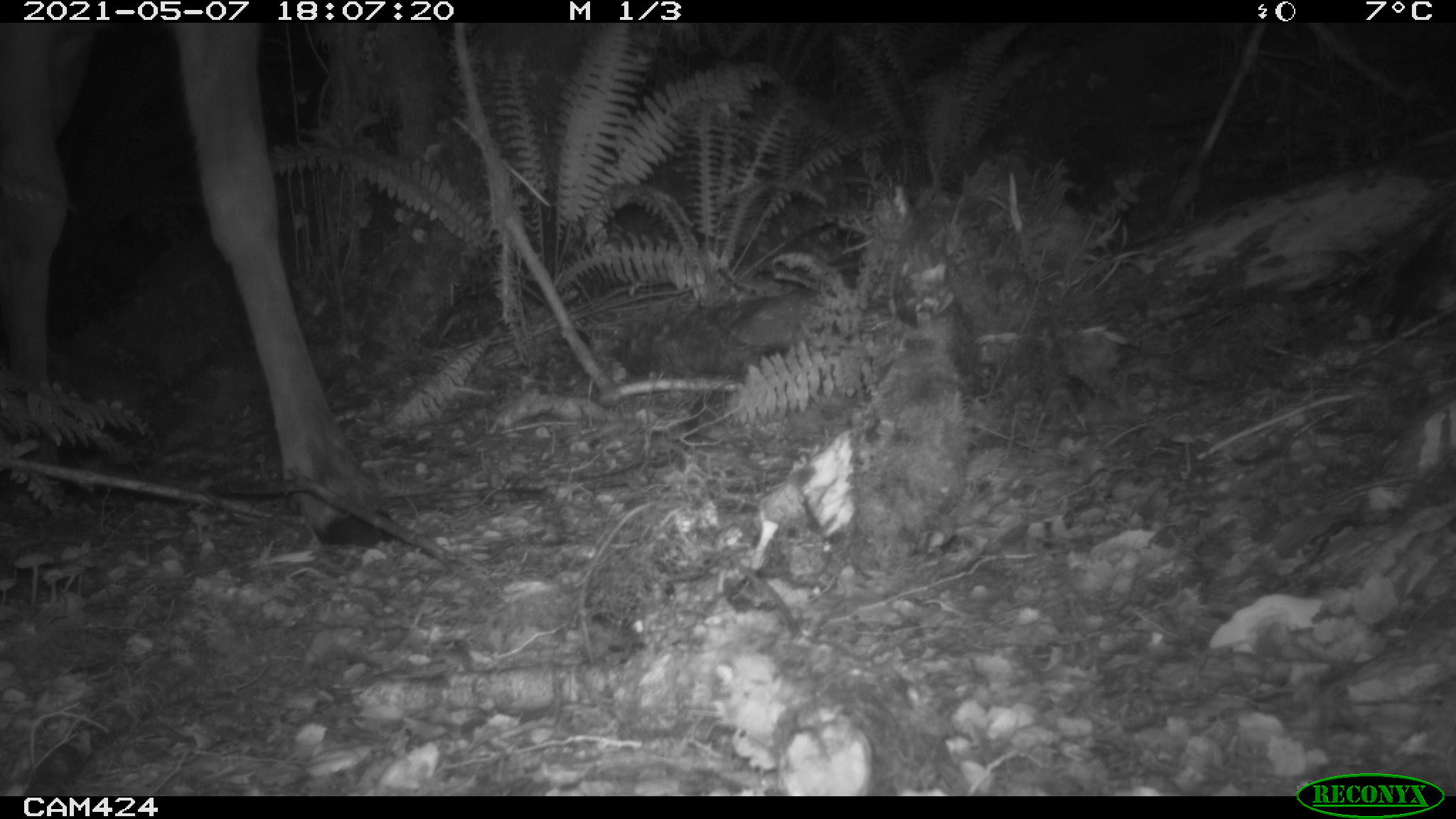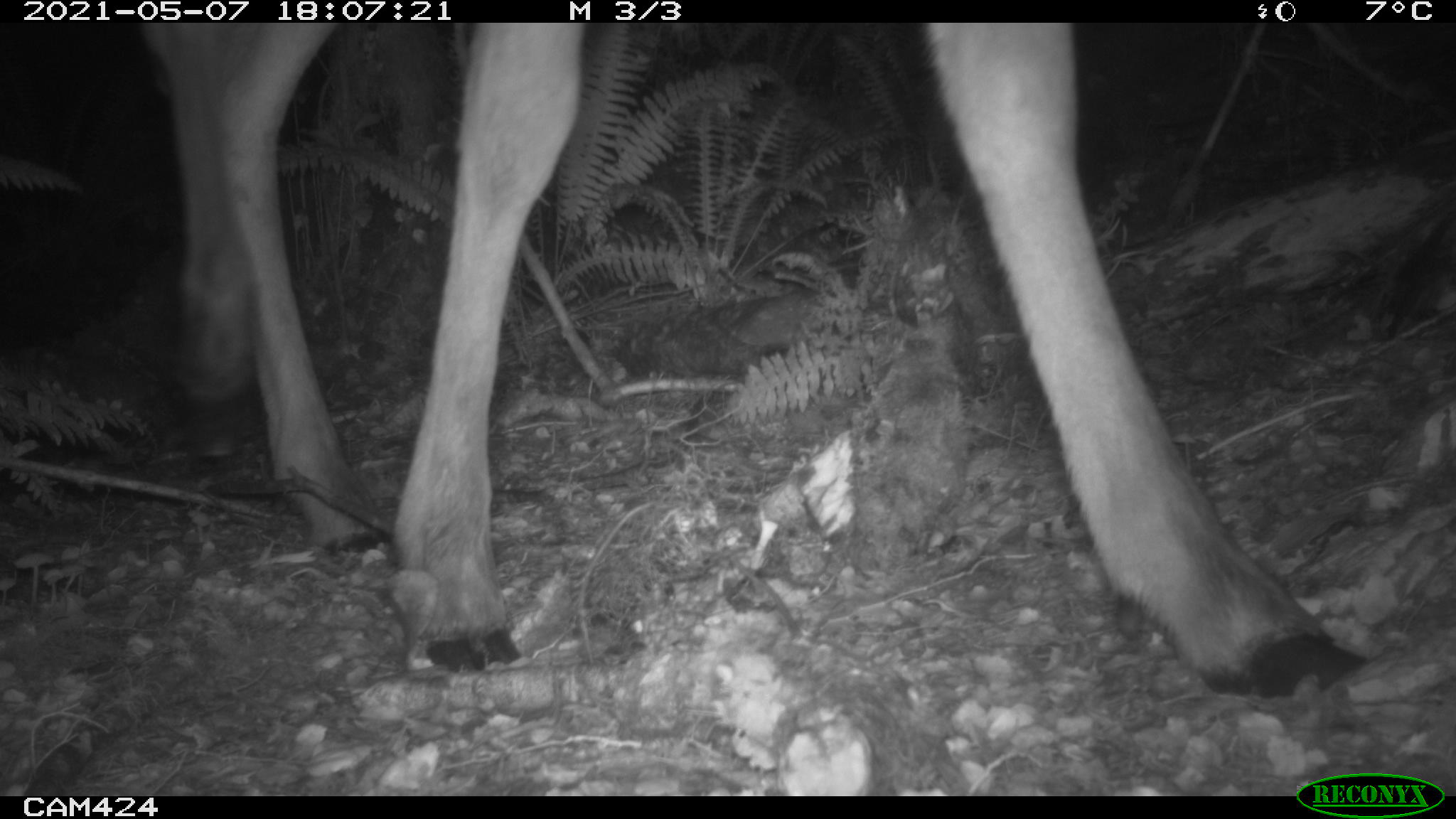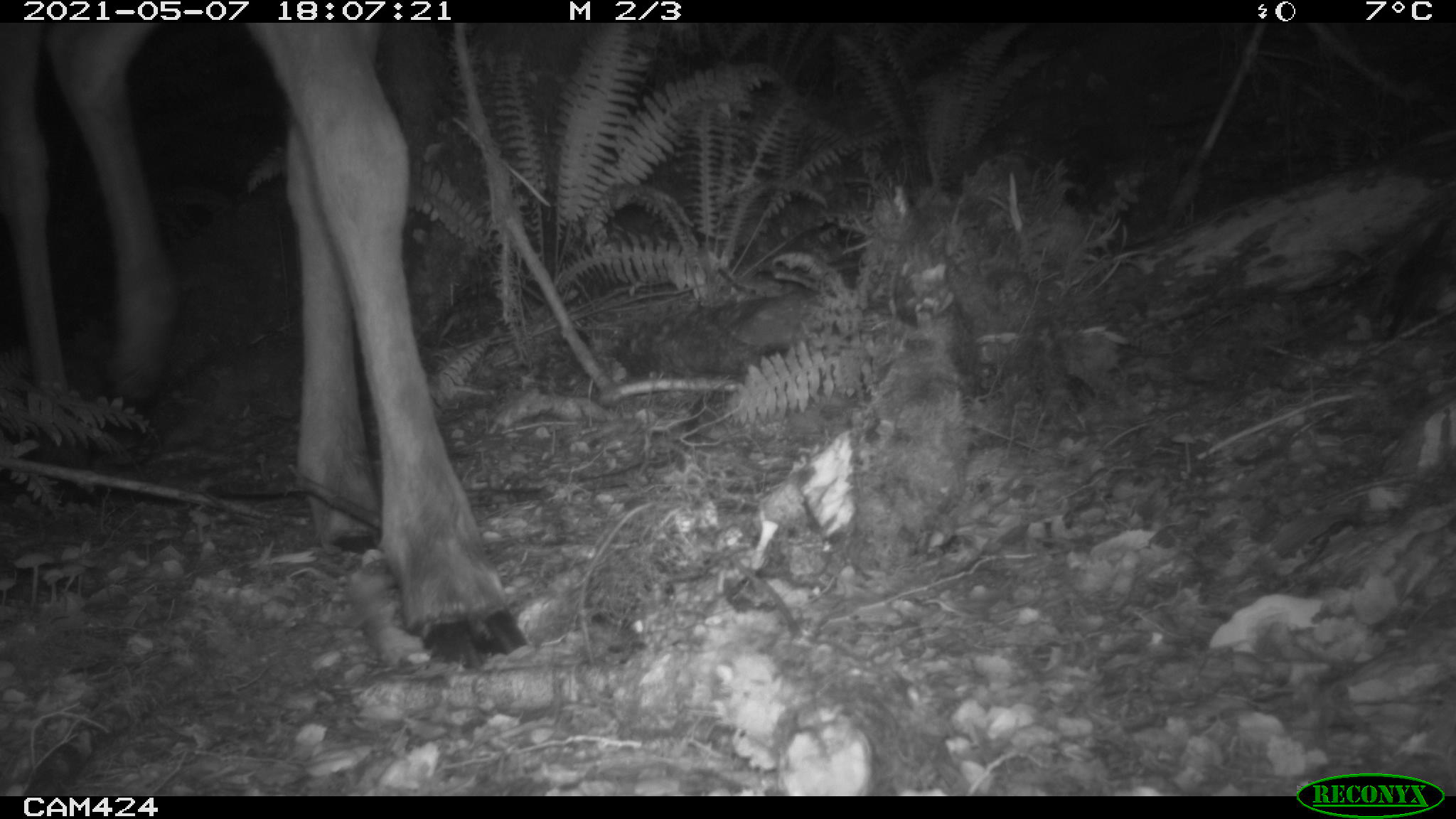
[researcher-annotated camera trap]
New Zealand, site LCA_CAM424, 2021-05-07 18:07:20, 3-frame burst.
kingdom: Animalia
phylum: Chordata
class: Mammalia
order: Artiodactyla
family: Cervidae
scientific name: Cervidae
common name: deer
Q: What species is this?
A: Deer (Cervidae).